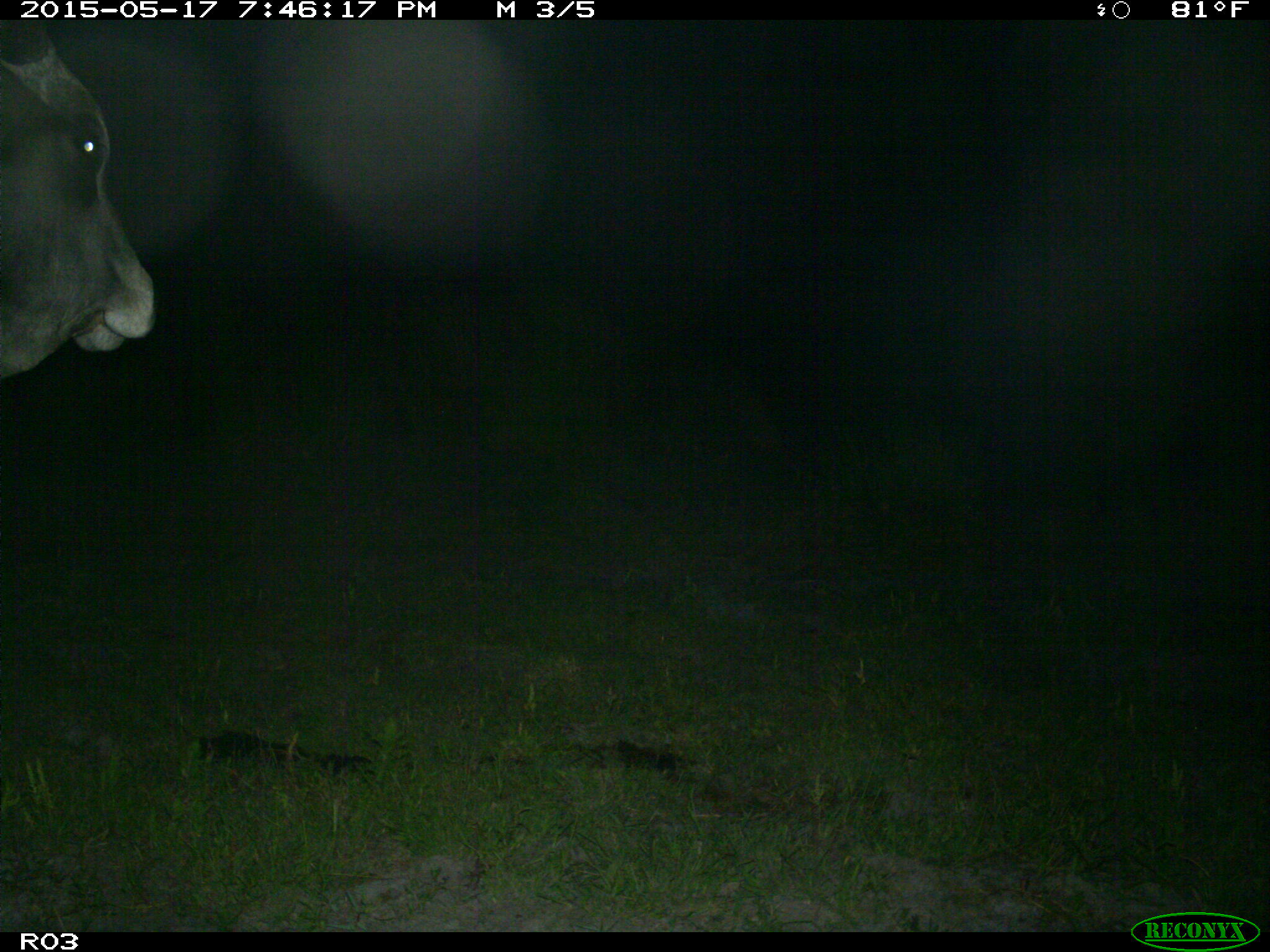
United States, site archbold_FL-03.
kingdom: Animalia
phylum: Chordata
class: Mammalia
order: Artiodactyla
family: Bovidae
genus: Bos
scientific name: Bos taurus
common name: domestic cow